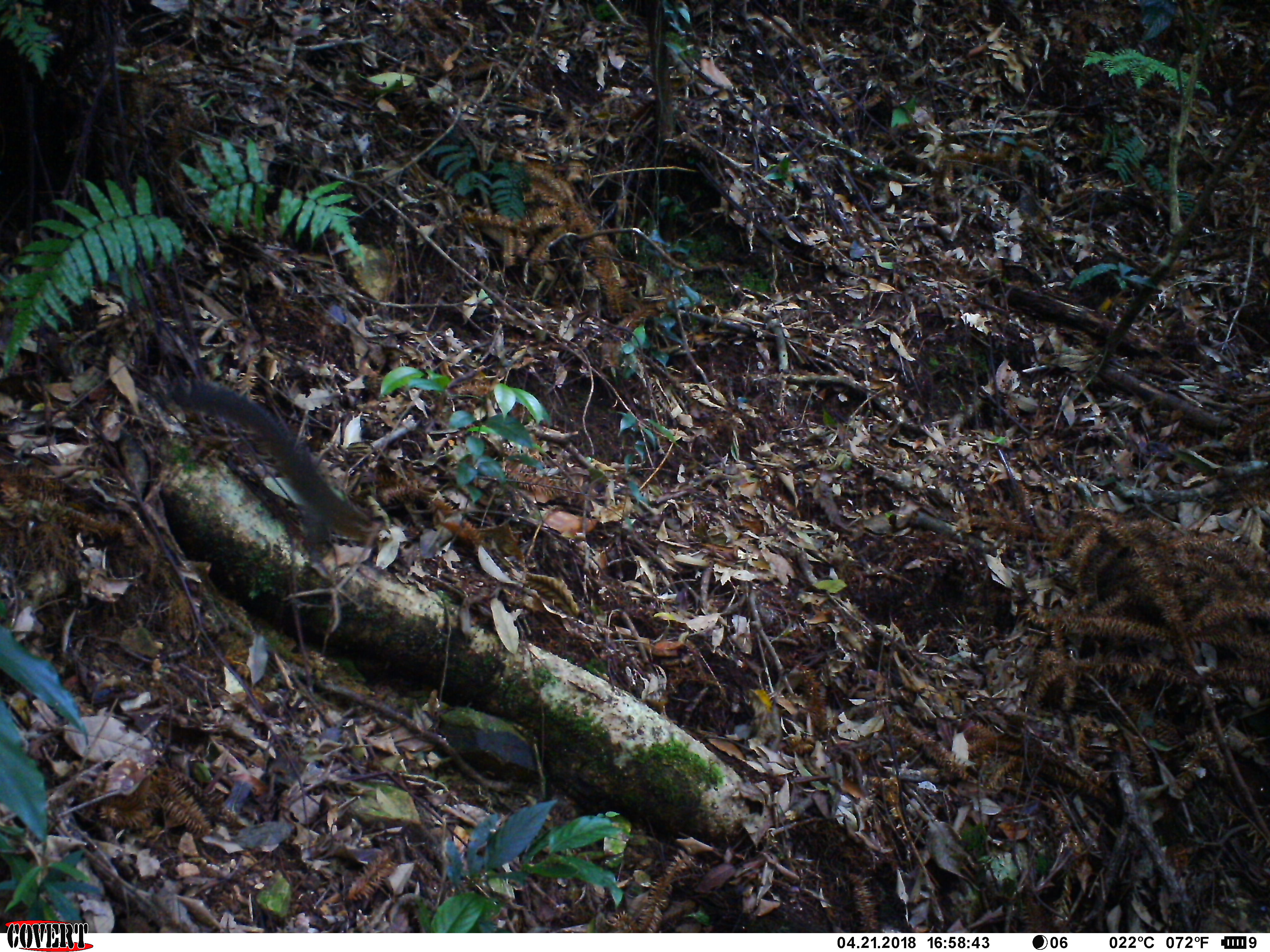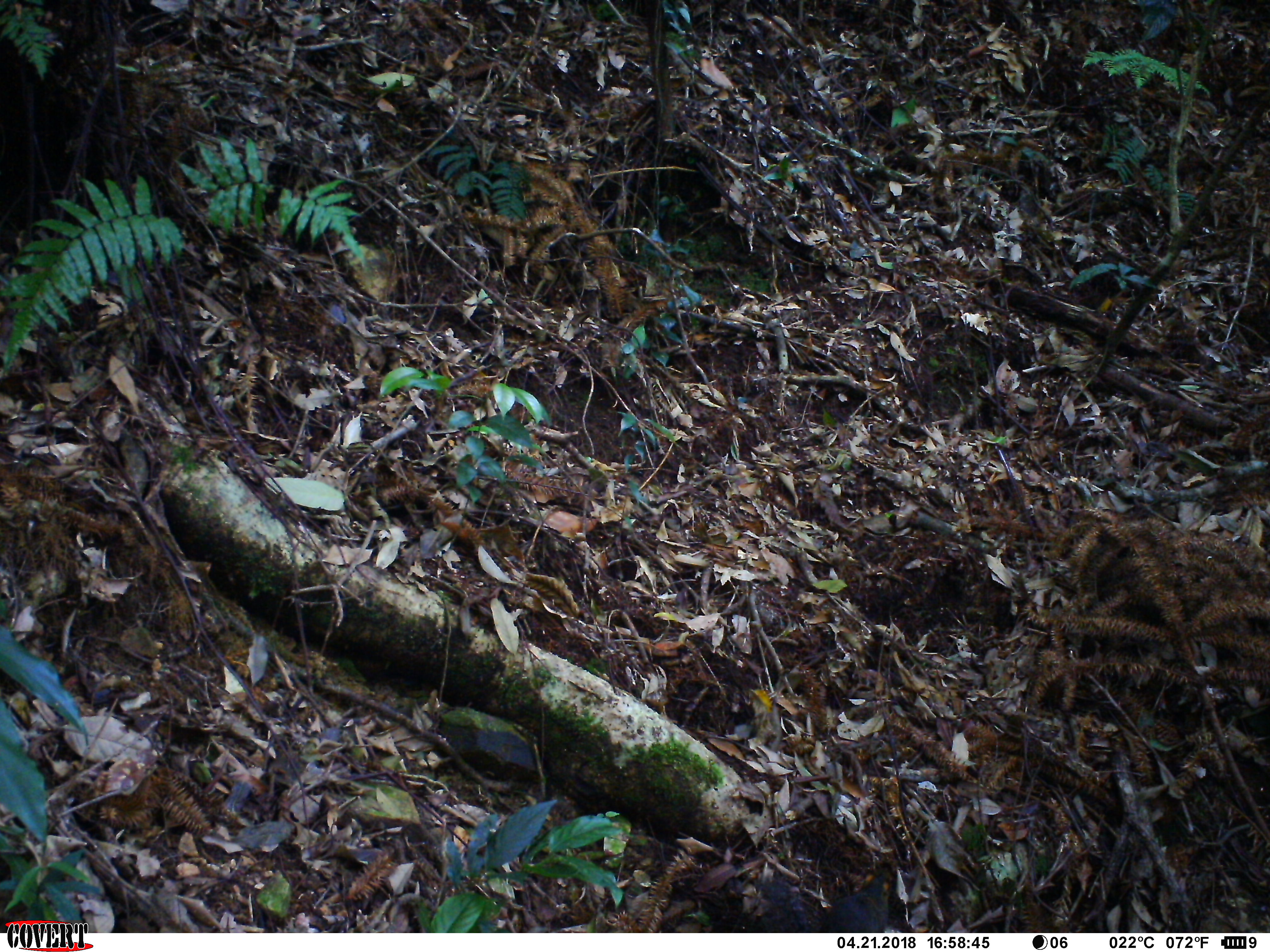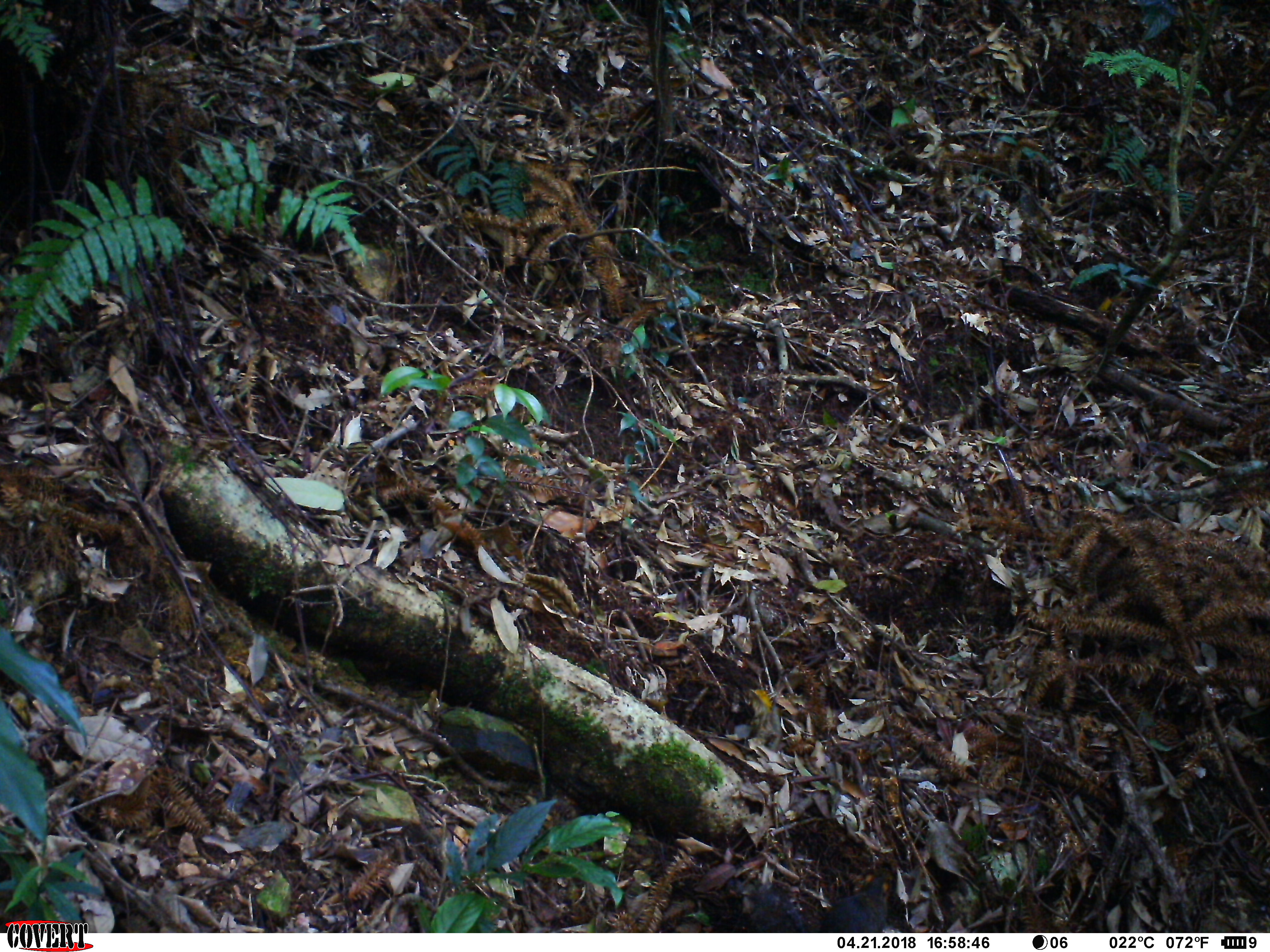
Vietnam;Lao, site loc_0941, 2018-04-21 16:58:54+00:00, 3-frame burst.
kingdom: Animalia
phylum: Chordata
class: Mammalia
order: Rodentia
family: Sciuridae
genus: Dremomys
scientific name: Dremomys rufigenis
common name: red-cheeked squirrel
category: red cheeked squirrel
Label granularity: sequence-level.